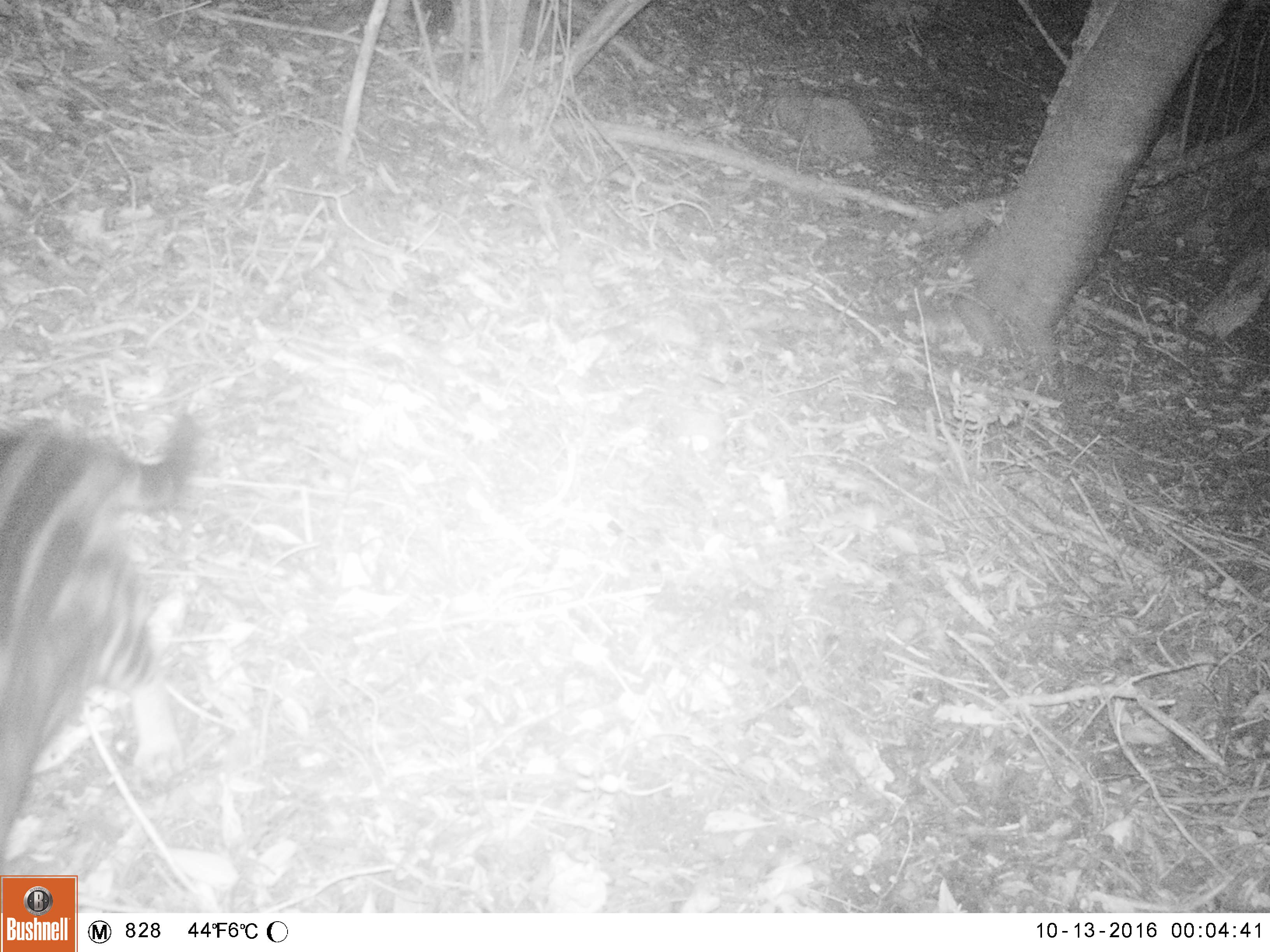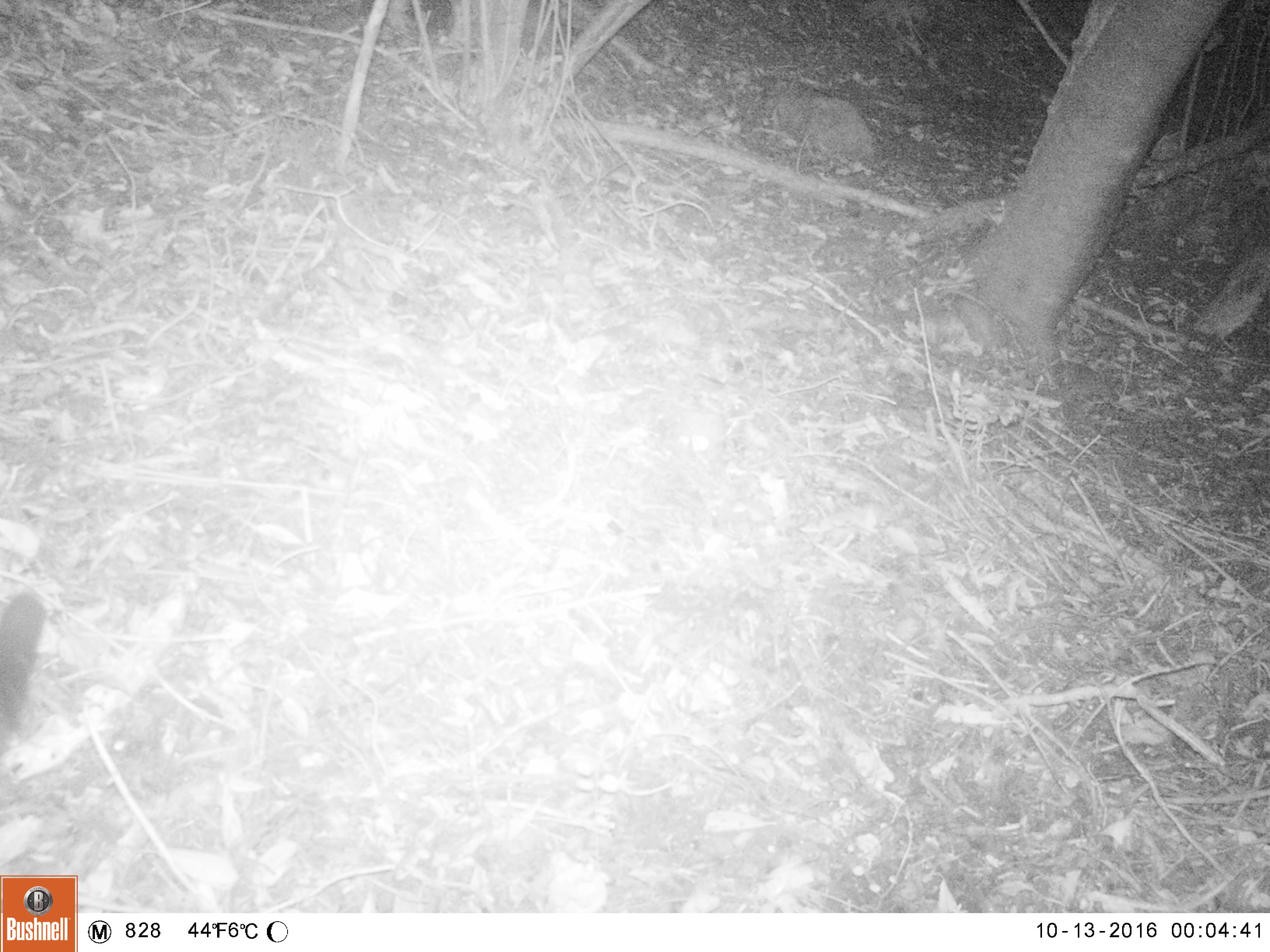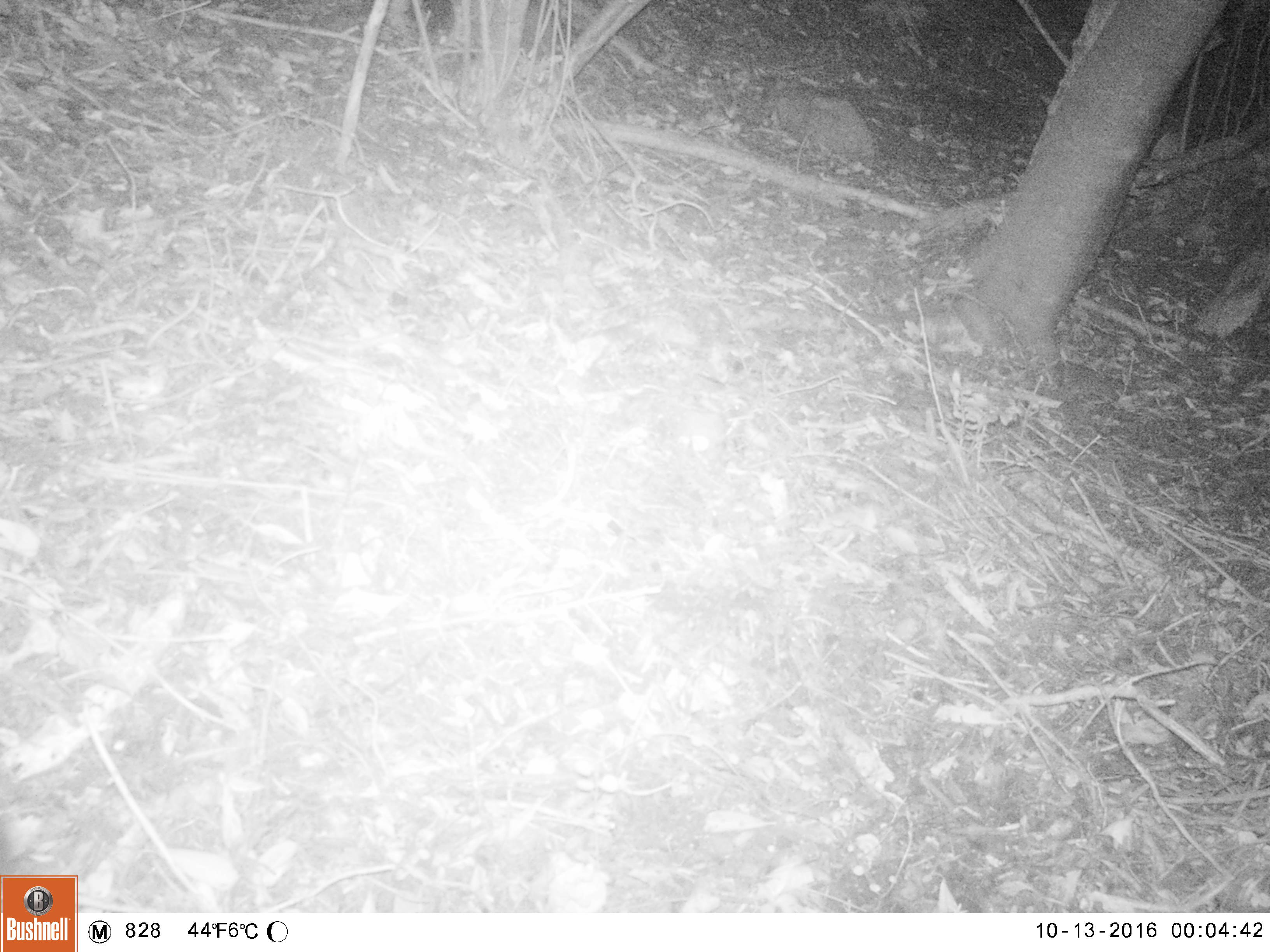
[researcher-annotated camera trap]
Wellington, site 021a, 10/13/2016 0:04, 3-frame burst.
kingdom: Animalia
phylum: Chordata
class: Mammalia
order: Carnivora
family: Felidae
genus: Felis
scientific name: Felis catus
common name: cat